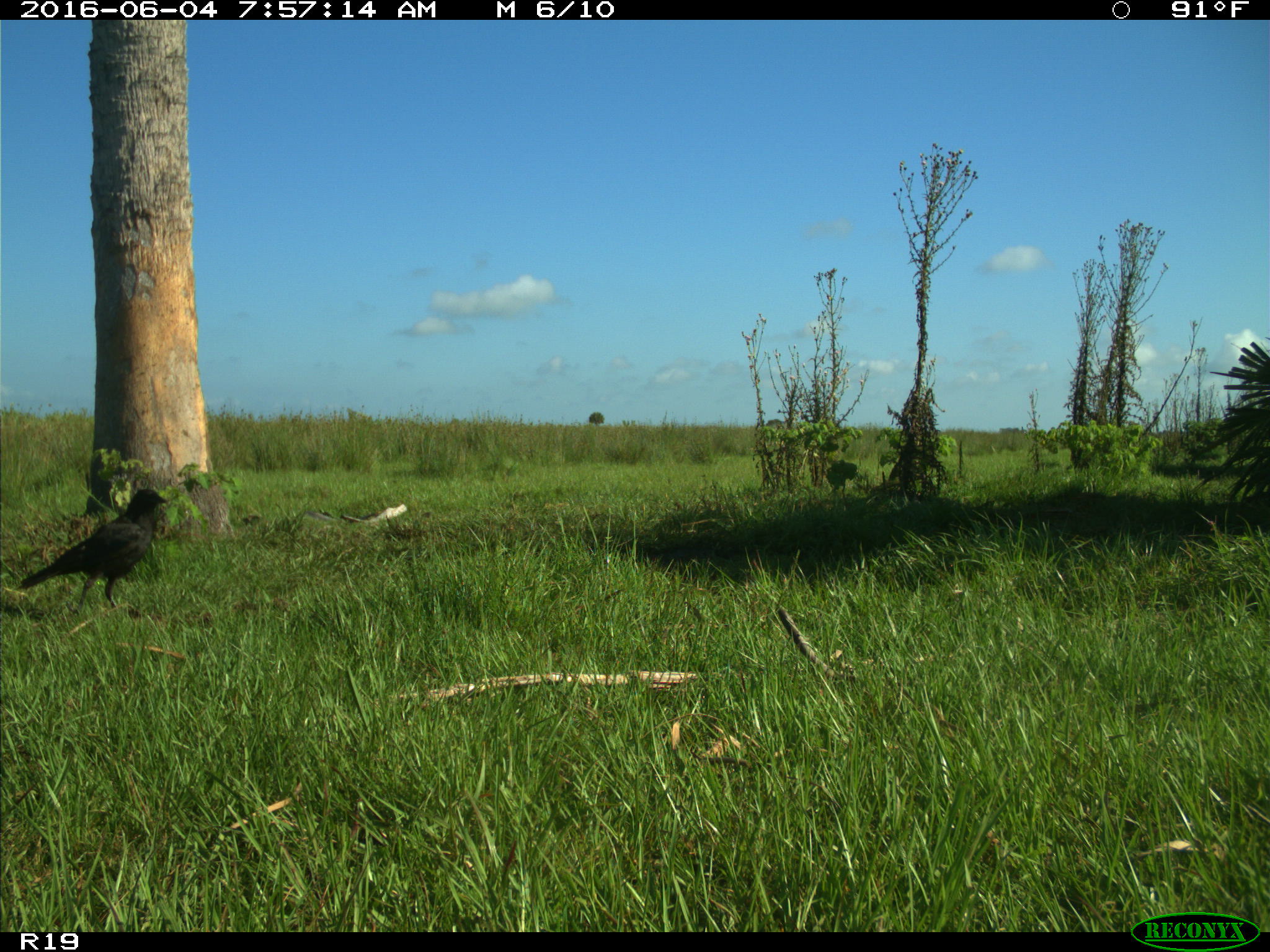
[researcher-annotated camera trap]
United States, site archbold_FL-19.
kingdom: Animalia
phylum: Chordata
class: Aves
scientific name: Aves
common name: birds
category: unidentified bird